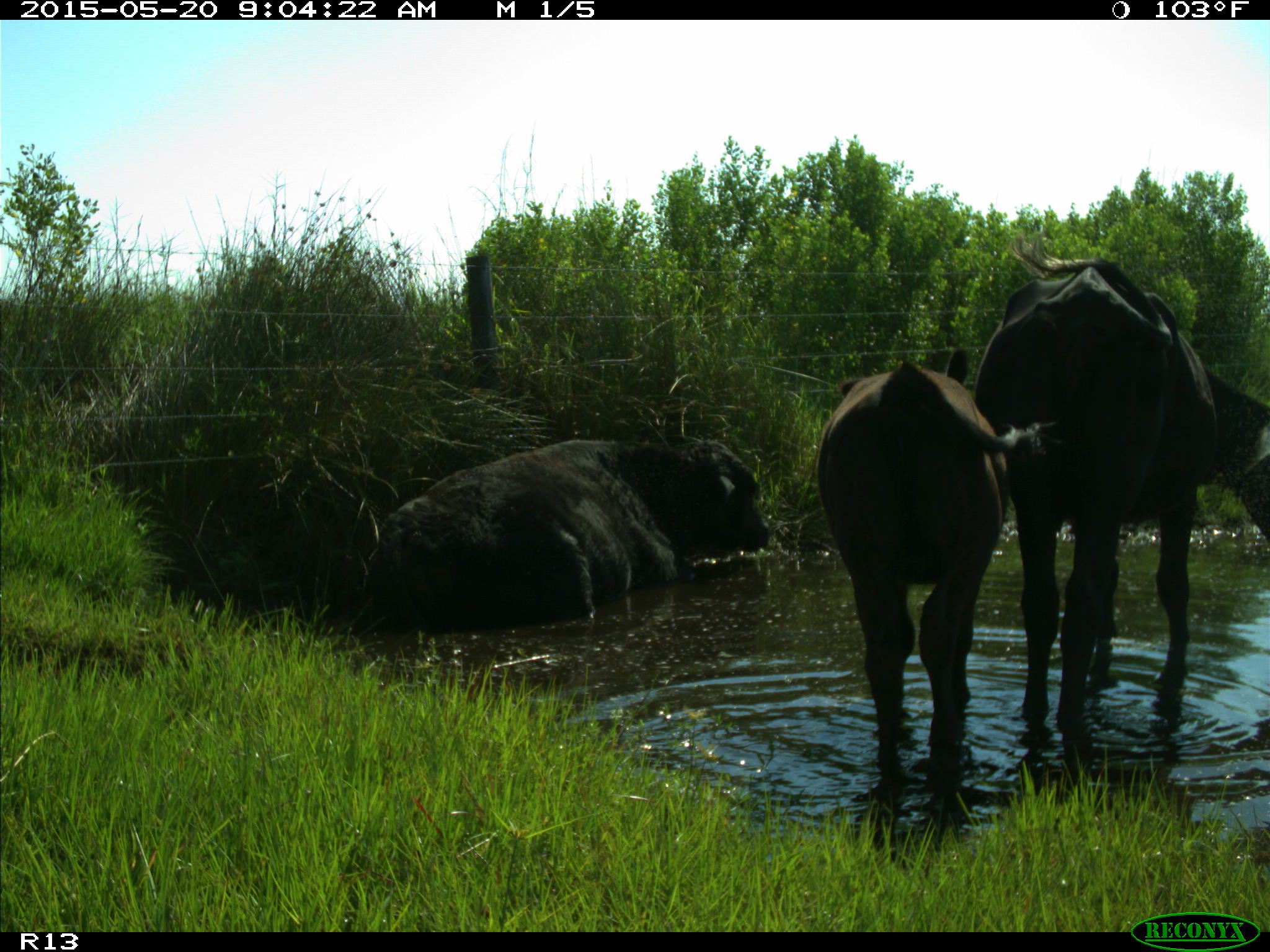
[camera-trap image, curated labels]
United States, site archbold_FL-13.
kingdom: Animalia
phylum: Chordata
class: Mammalia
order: Artiodactyla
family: Bovidae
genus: Bos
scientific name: Bos taurus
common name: domestic cow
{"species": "Bos taurus (domestic cow)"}